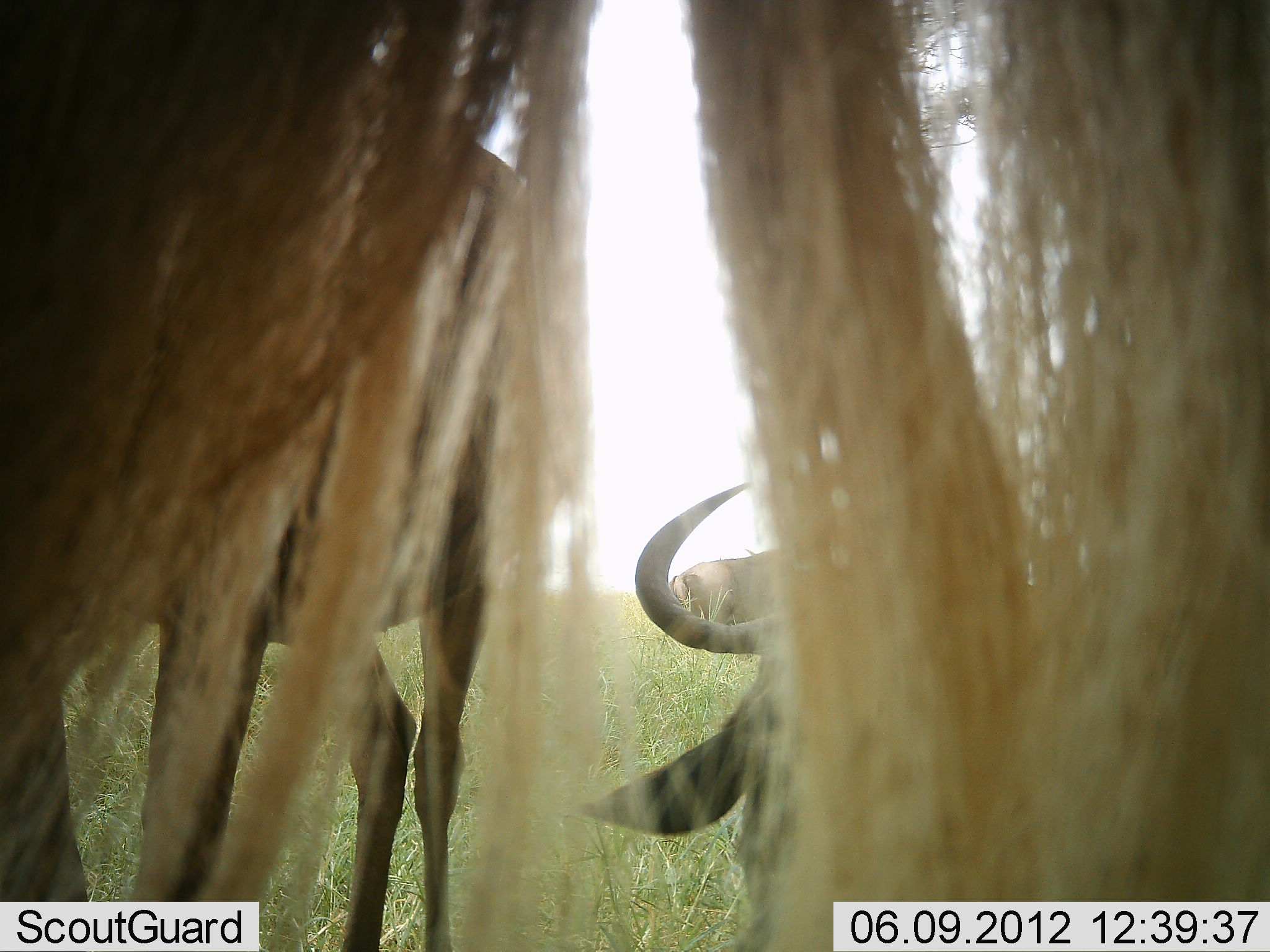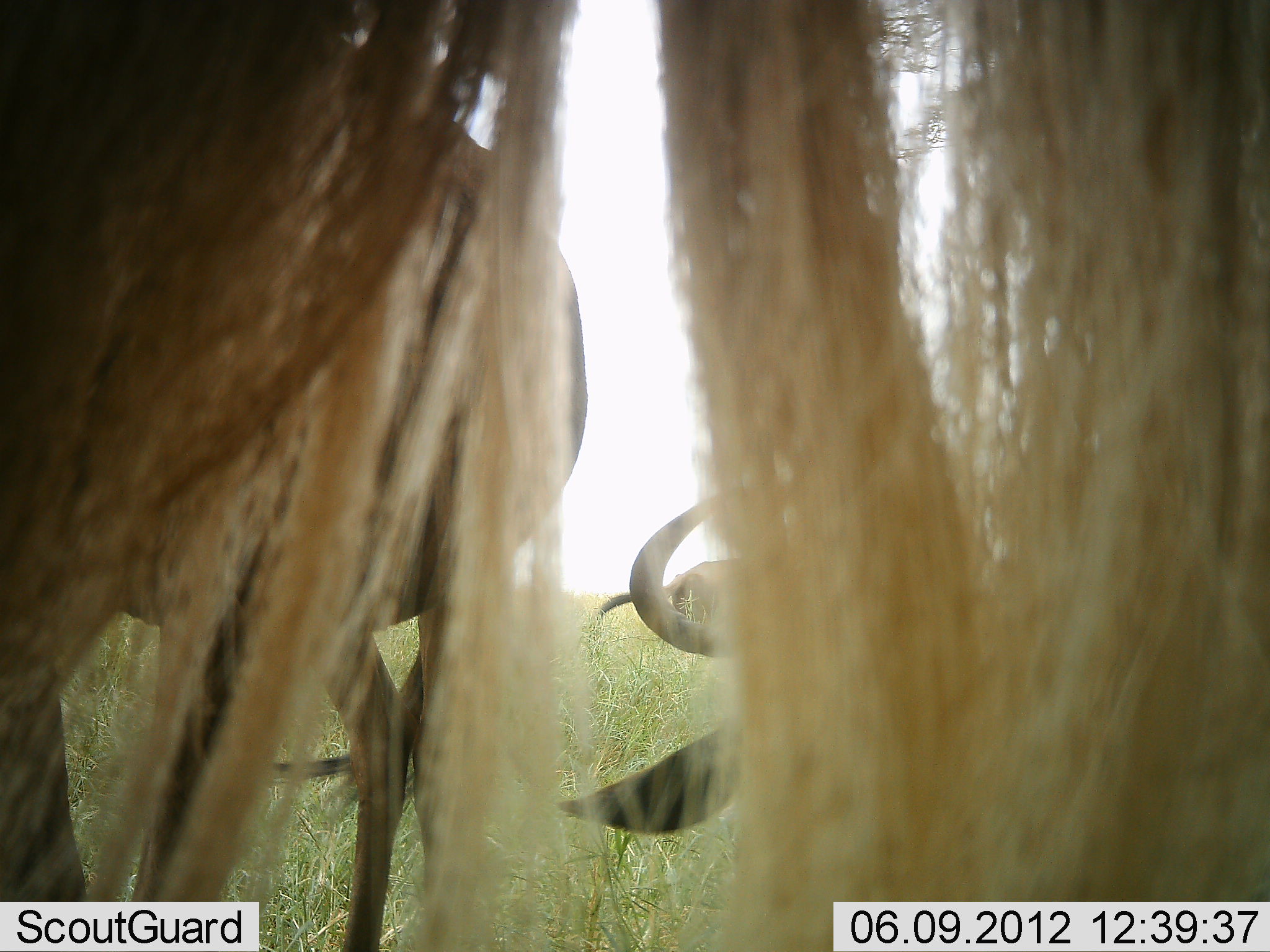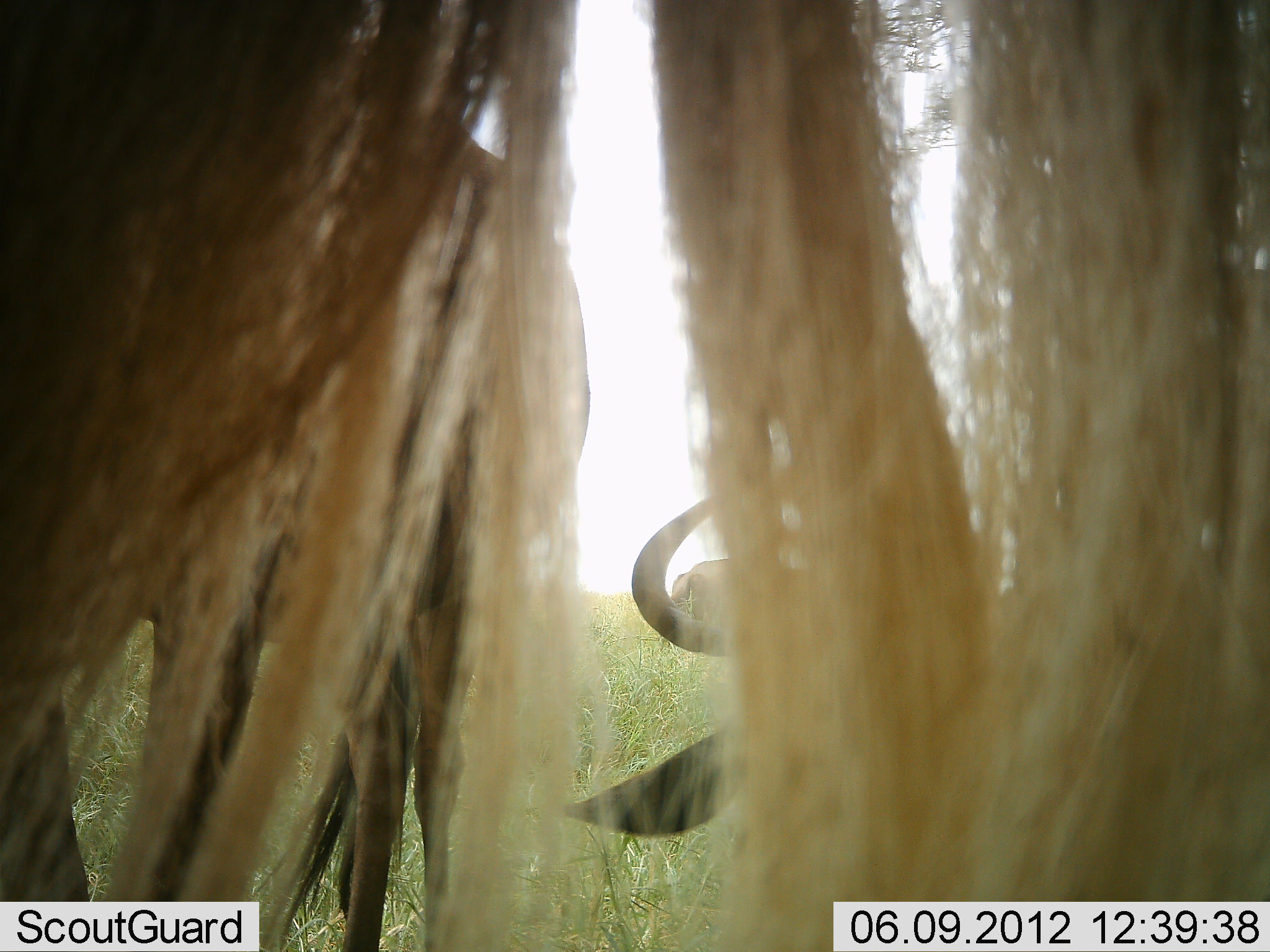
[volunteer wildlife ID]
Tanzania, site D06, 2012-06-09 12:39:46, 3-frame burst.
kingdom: Animalia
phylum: Chordata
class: Mammalia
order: Artiodactyla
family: Bovidae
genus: Connochaetes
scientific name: Connochaetes taurinus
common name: blue wildebeest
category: wildebeest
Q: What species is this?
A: Wildebeest (blue wildebeest) (Connochaetes taurinus).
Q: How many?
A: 3.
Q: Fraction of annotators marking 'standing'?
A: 80%.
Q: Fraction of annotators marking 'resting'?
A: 60%.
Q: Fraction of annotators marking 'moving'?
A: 20%.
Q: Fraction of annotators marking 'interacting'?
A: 0%.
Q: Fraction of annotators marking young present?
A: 0%.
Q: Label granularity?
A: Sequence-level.